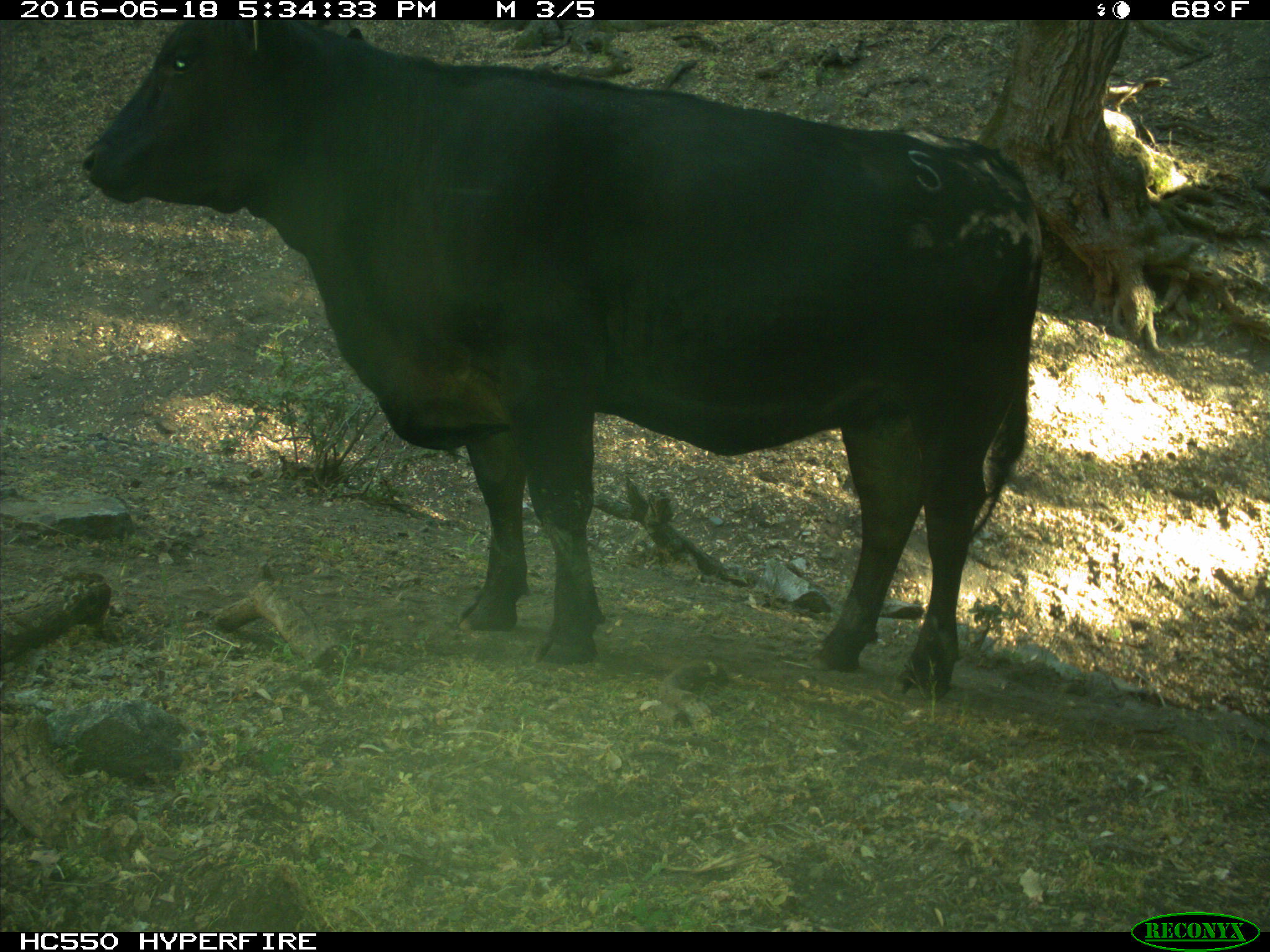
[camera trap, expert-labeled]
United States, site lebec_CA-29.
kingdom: Animalia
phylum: Chordata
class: Mammalia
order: Artiodactyla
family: Bovidae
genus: Bos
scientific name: Bos taurus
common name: domestic cow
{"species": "Bos taurus (domestic cow)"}